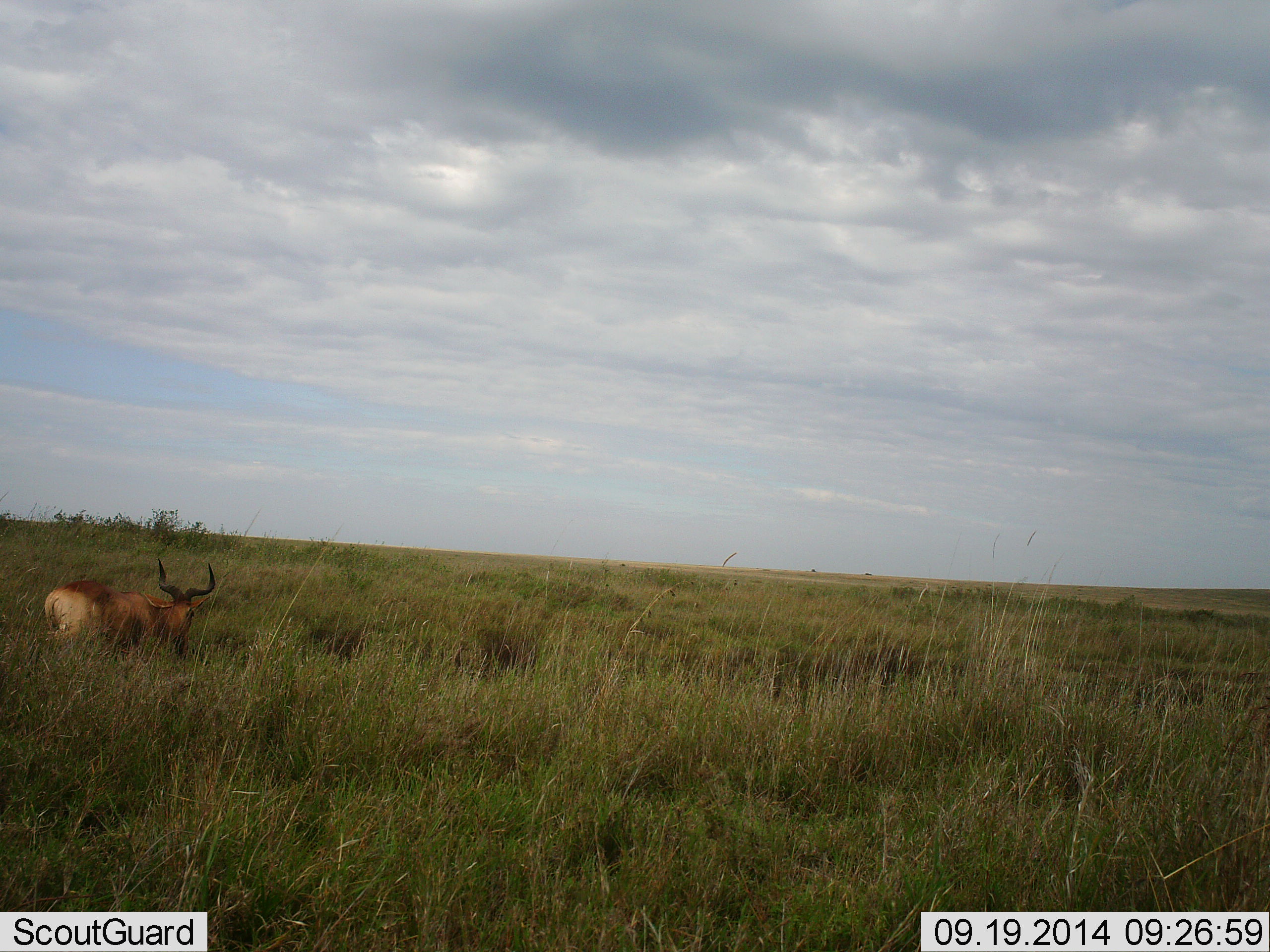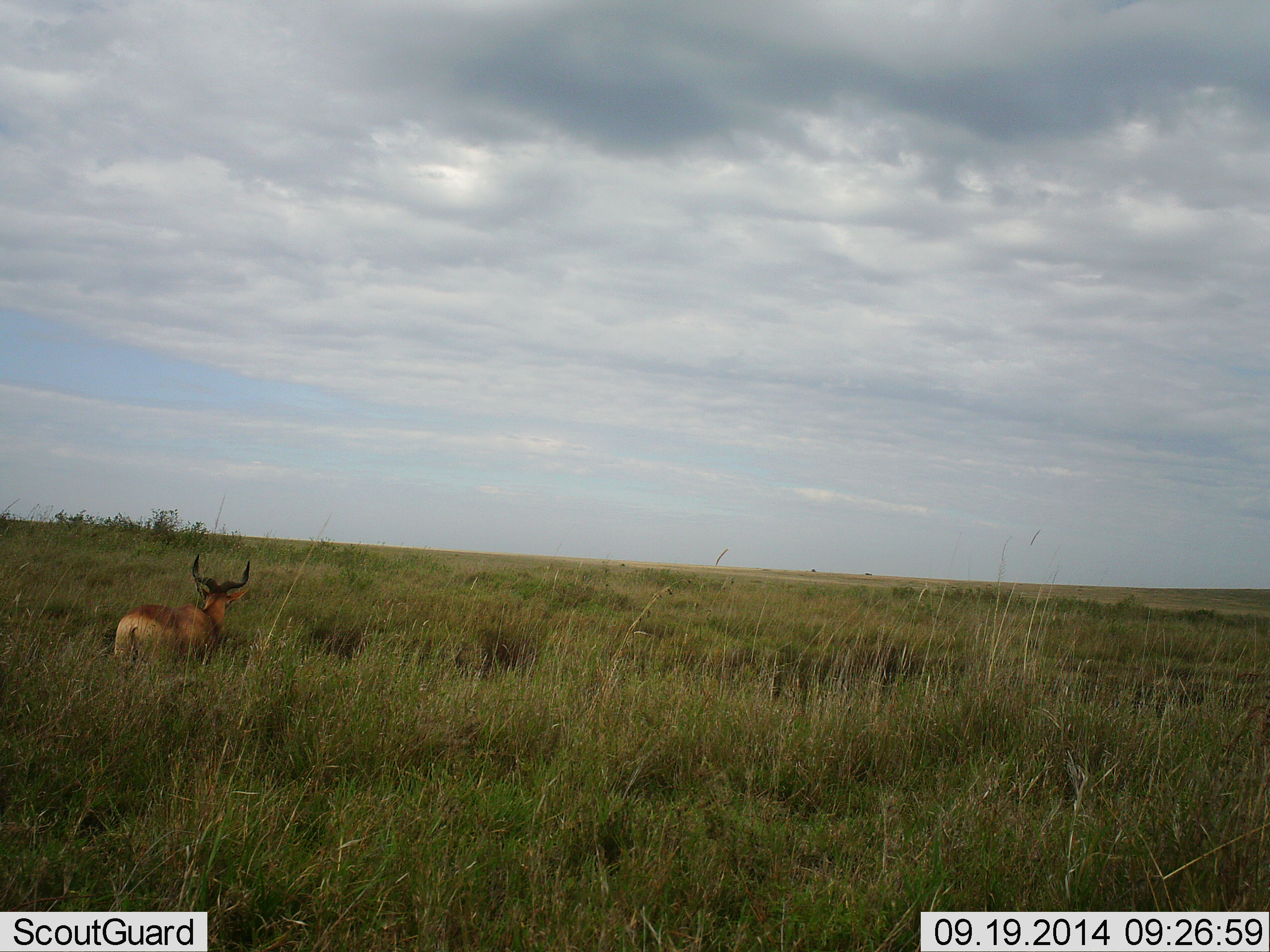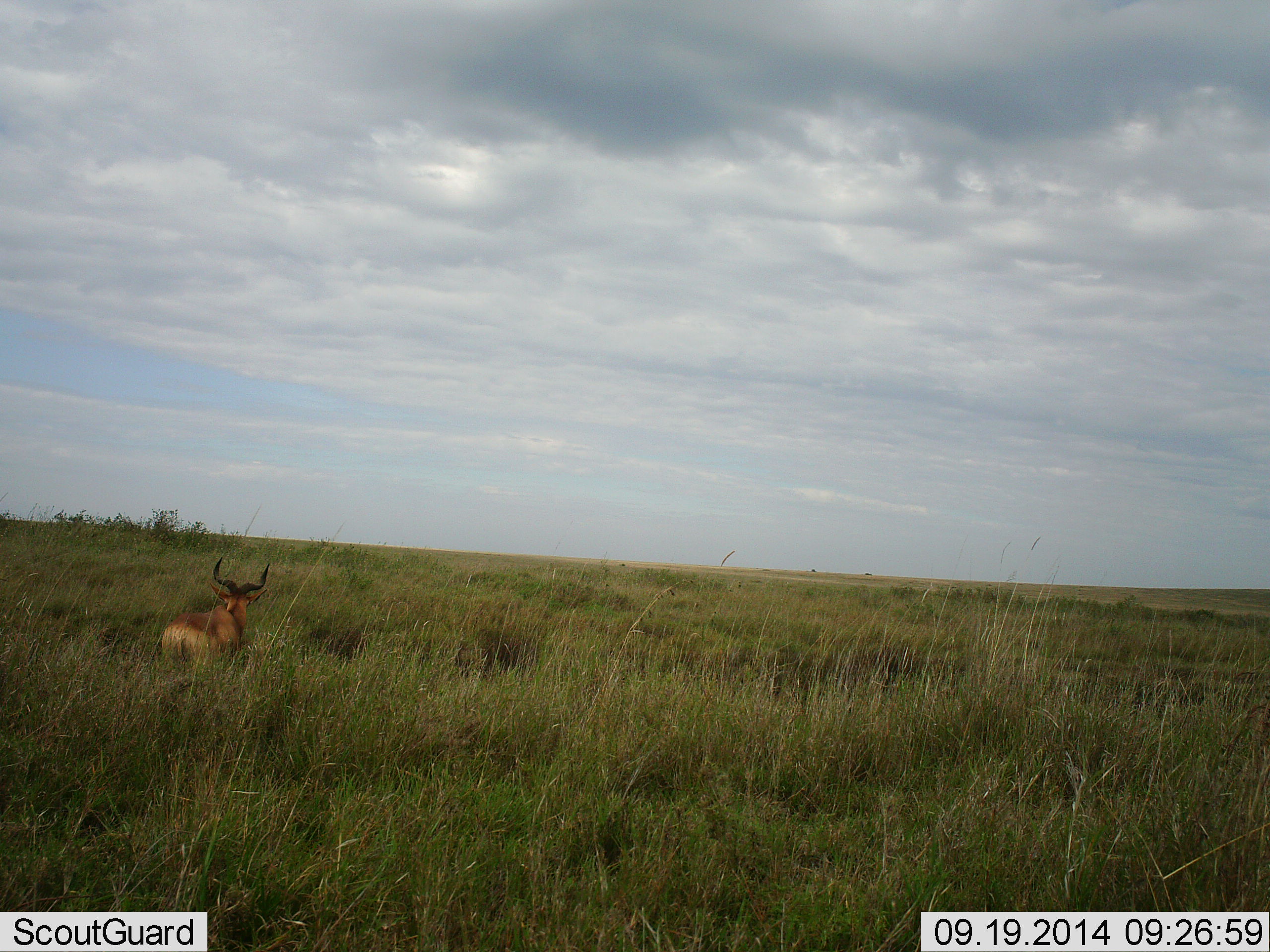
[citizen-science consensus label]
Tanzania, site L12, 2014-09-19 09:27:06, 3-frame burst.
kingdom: Animalia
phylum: Chordata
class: Mammalia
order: Artiodactyla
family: Bovidae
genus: Alcelaphus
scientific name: Alcelaphus buselaphus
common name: hartebeest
Hartebeest (Alcelaphus buselaphus), count 1. Behavior (volunteer vote fractions): standing 20%, resting 0%, moving 80%, interacting 0%. Young present (vote fraction): 0%. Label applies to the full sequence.